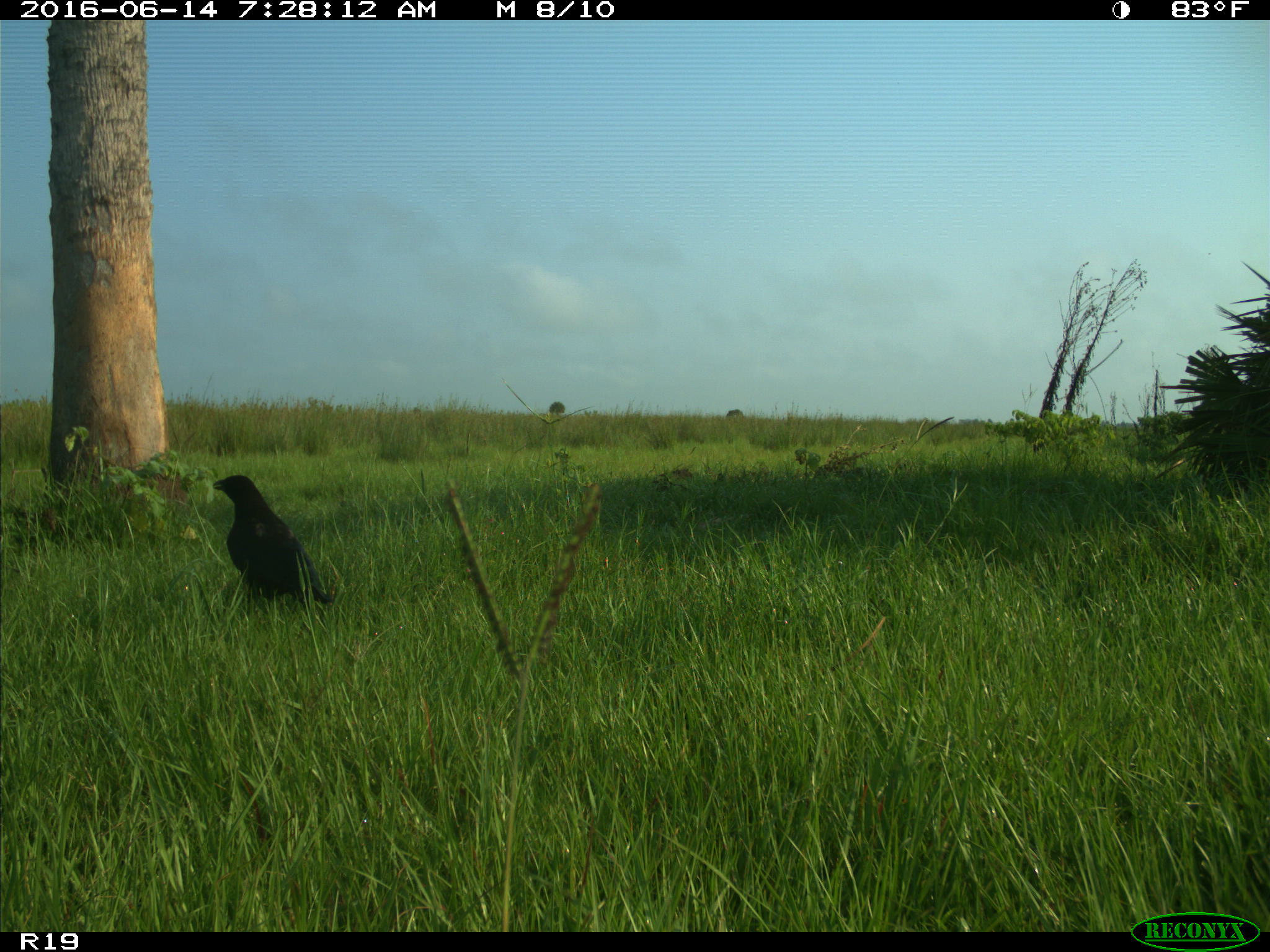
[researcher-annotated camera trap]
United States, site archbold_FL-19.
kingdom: Animalia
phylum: Chordata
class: Aves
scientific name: Aves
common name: birds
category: unidentified bird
Unidentified bird (birds) (Aves).